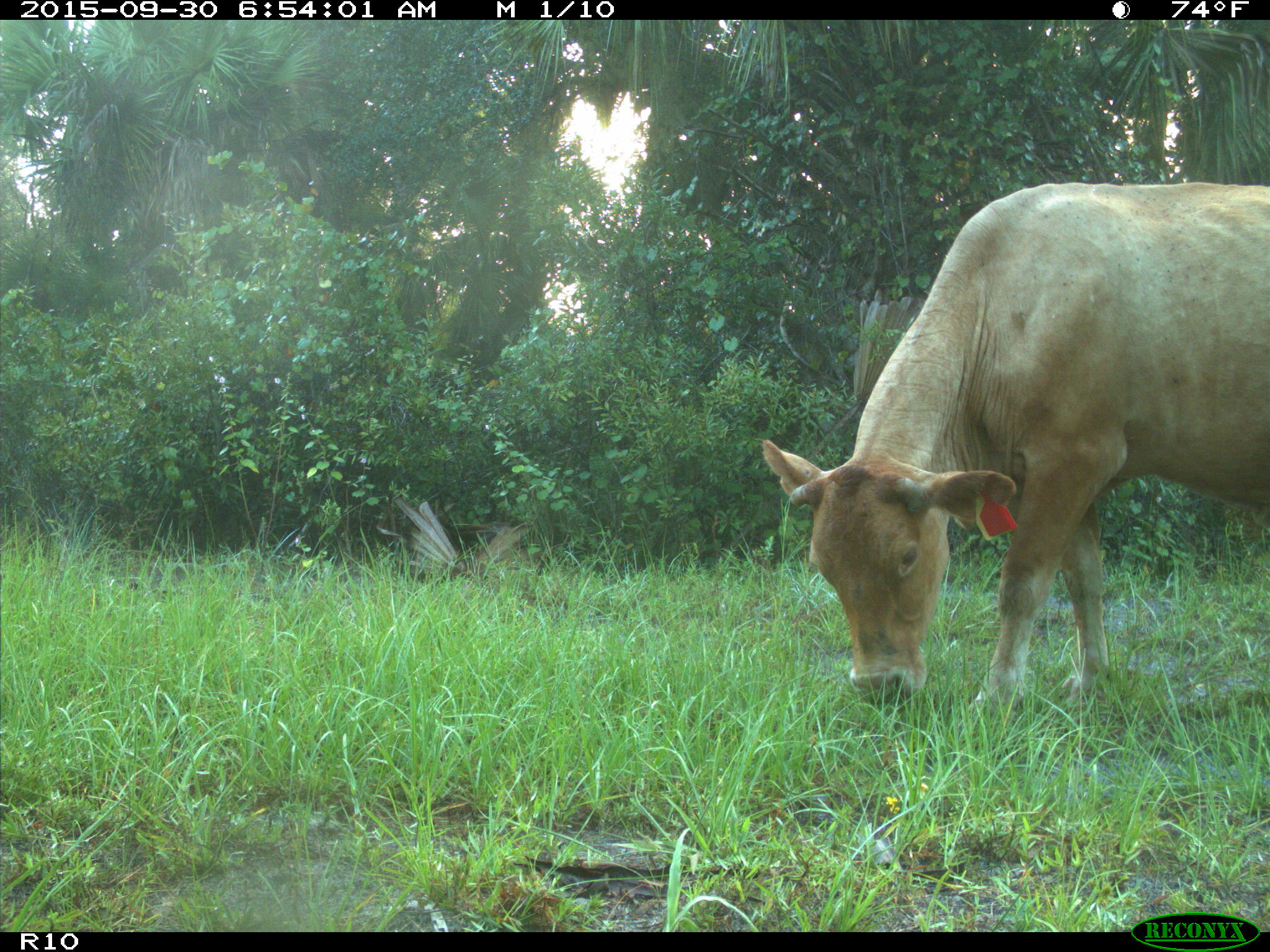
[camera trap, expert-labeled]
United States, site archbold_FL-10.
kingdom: Animalia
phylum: Chordata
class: Mammalia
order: Artiodactyla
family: Bovidae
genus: Bos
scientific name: Bos taurus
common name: domestic cow